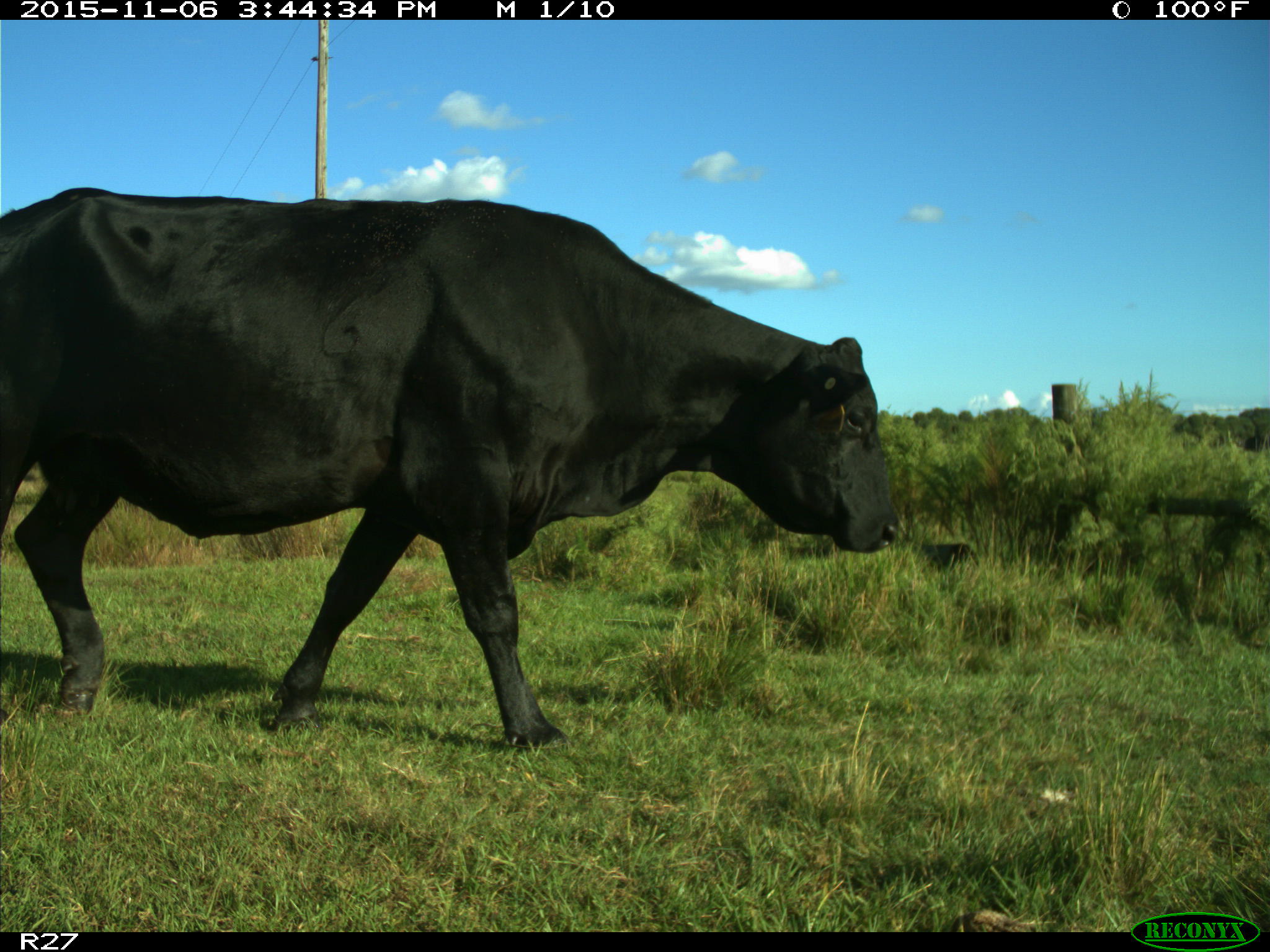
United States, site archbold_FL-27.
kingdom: Animalia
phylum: Chordata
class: Mammalia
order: Artiodactyla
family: Bovidae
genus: Bos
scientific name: Bos taurus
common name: domestic cow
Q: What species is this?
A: Bos taurus (domestic cow).